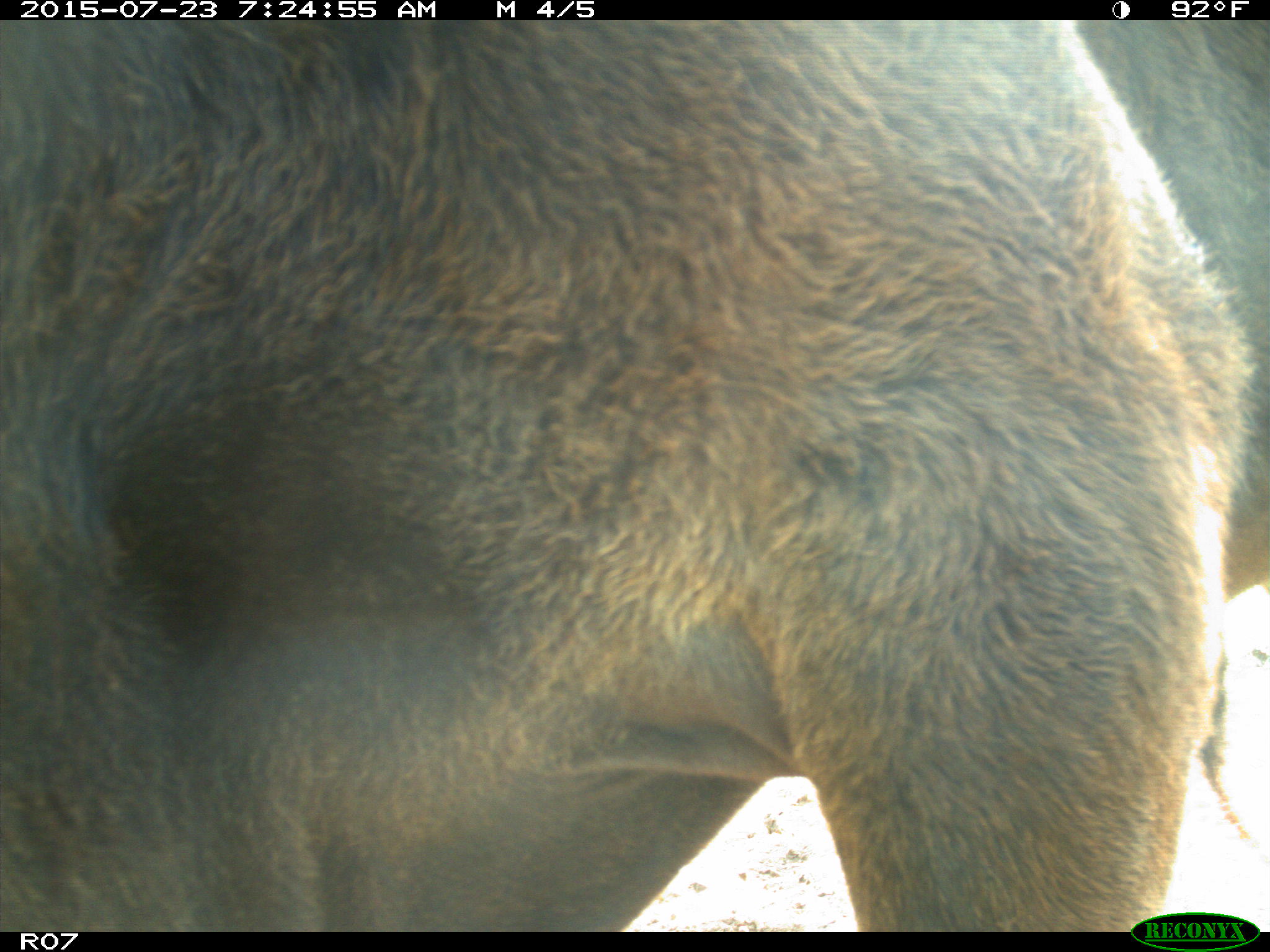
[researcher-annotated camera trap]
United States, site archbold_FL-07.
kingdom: Animalia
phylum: Chordata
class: Mammalia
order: Artiodactyla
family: Bovidae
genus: Bos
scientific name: Bos taurus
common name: domestic cow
Bos taurus (domestic cow).